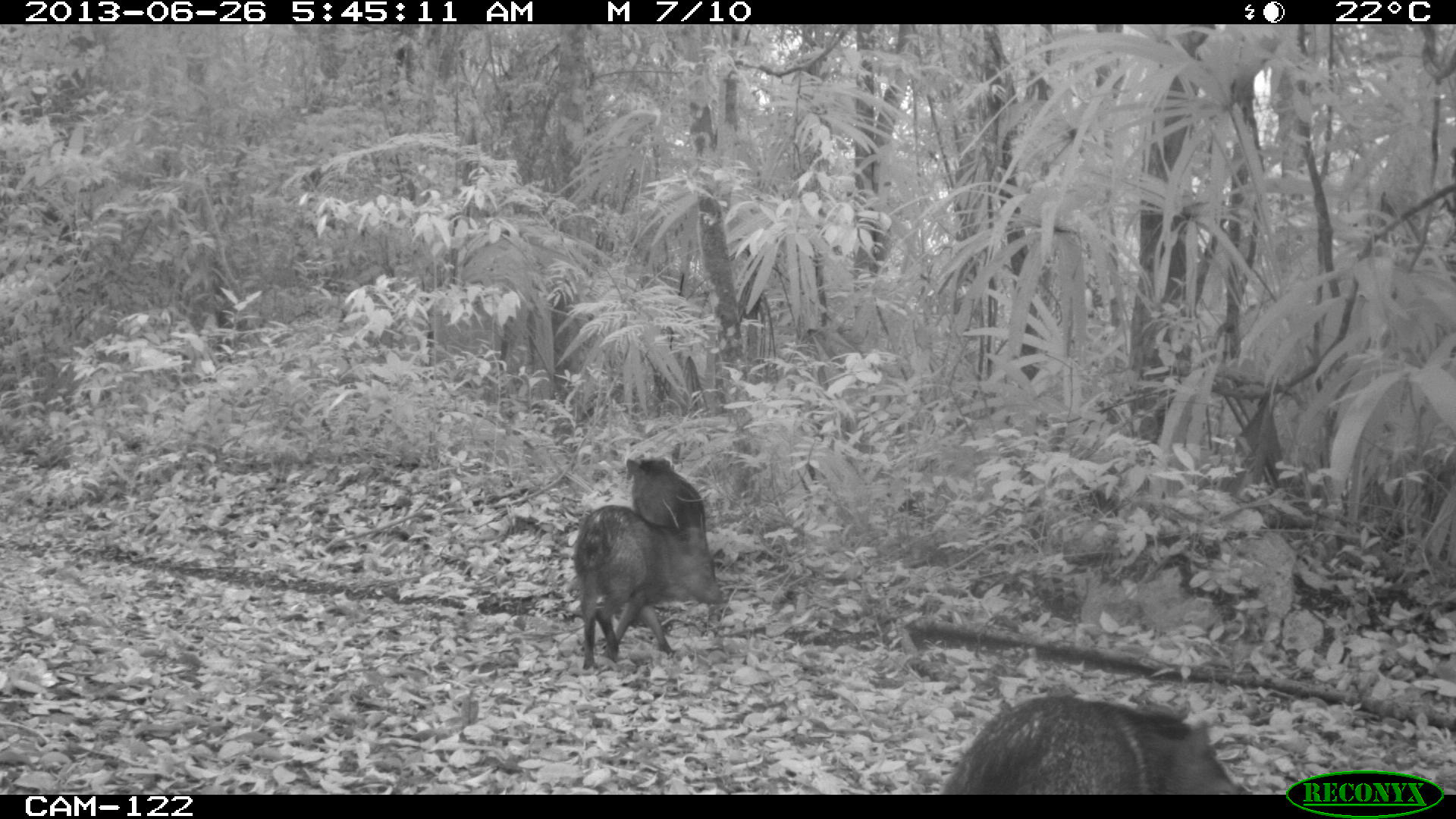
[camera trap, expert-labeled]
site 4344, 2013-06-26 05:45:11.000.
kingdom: Animalia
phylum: Chordata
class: Mammalia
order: Artiodactyla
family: Tayassuidae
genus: Pecari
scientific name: Pecari tajacu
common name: collared peccary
Pecari tajacu (collared peccary), count 7.